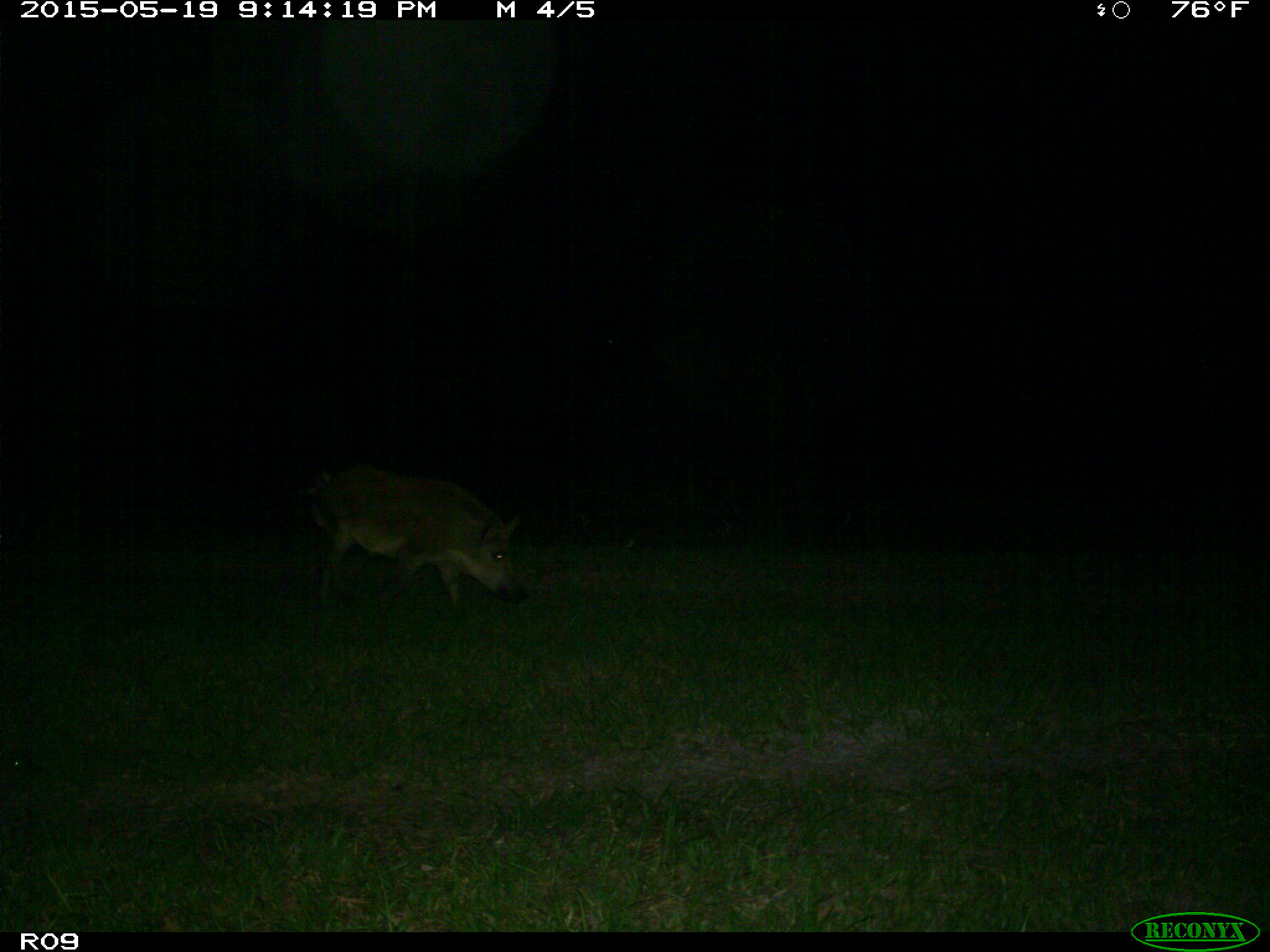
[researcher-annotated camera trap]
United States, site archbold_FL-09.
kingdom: Animalia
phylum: Chordata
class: Mammalia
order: Artiodactyla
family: Suidae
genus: Sus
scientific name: Sus scrofa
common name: wild boar